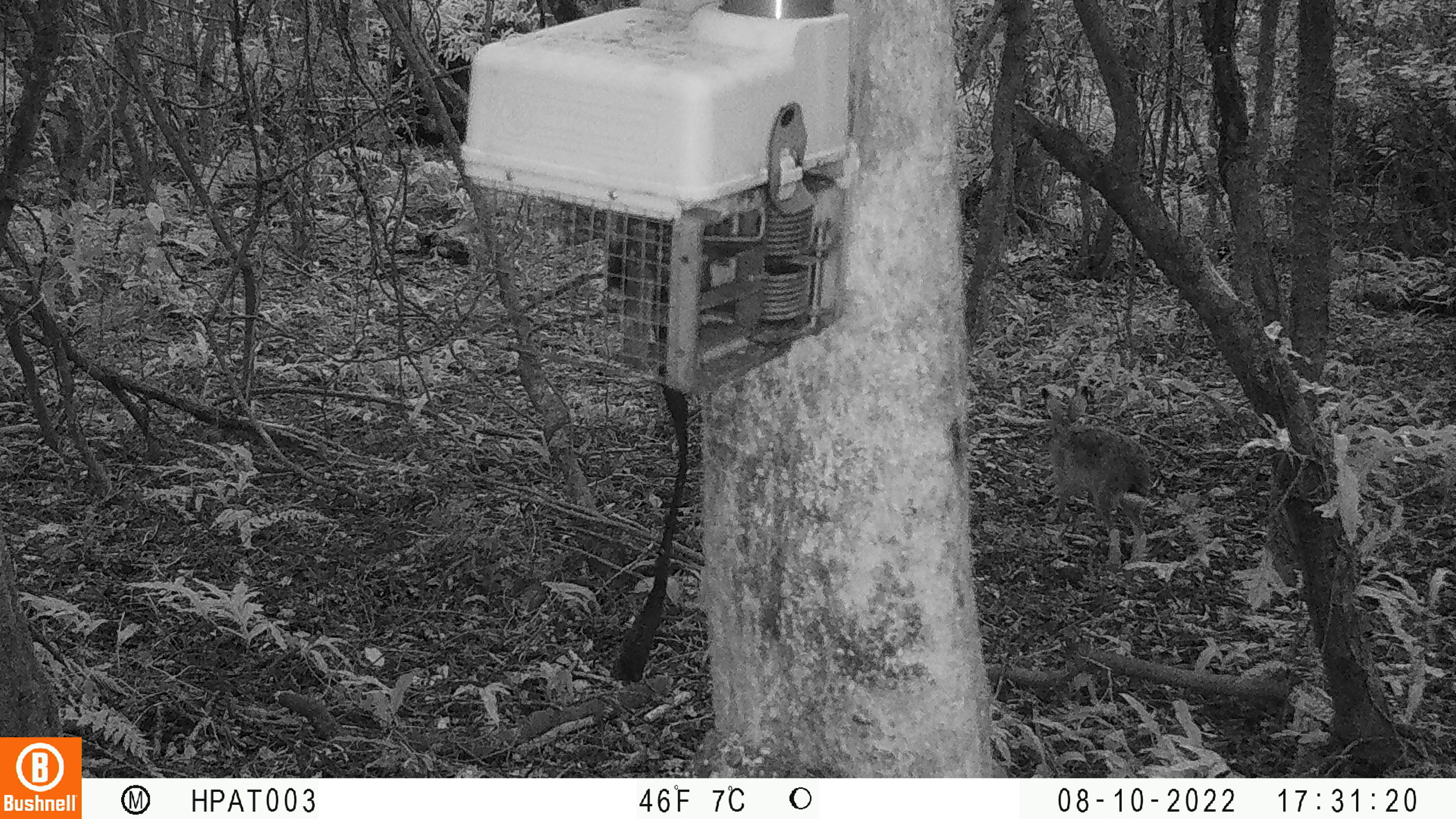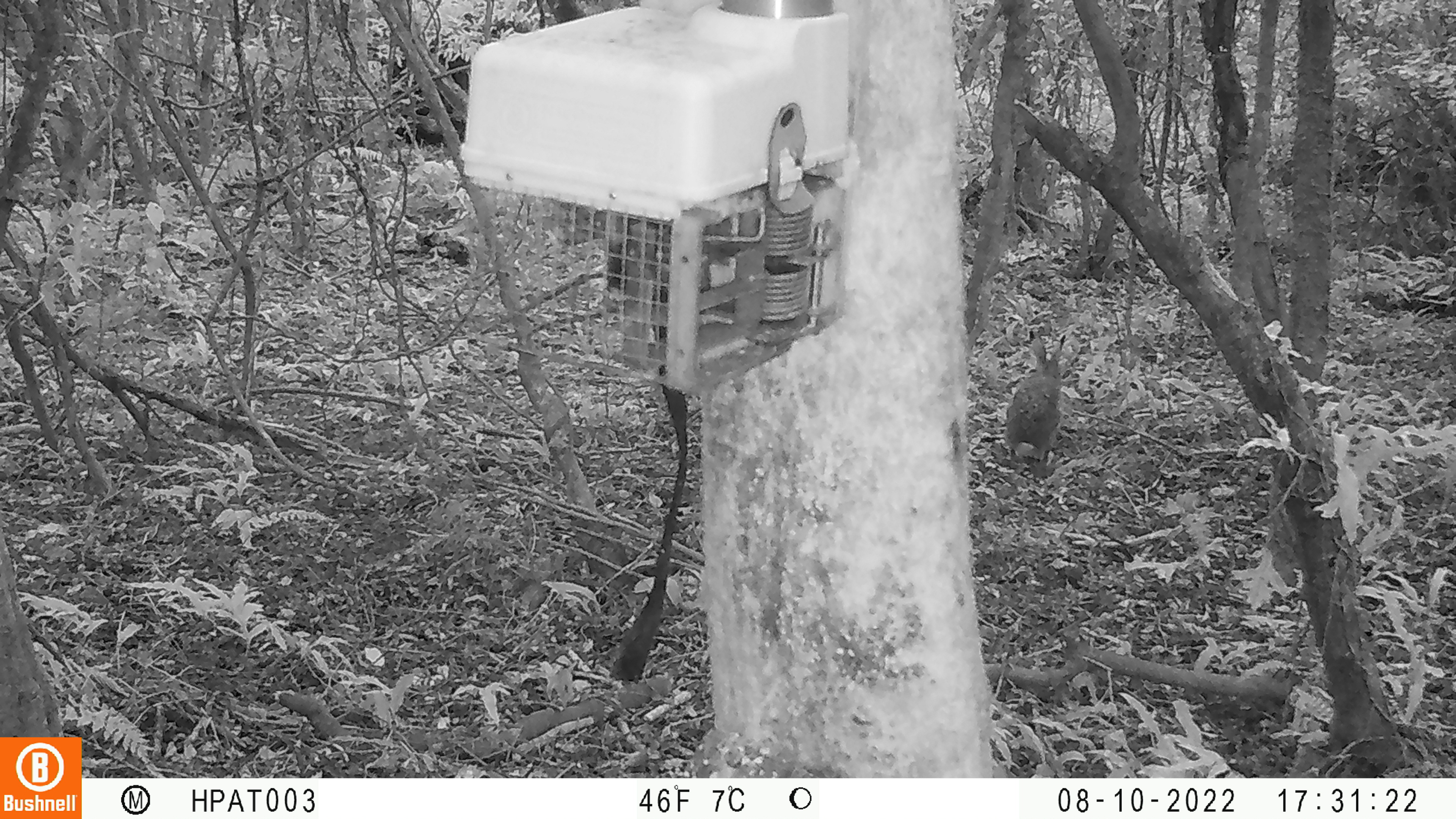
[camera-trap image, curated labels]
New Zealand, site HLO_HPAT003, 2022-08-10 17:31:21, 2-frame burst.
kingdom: Animalia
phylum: Chordata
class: Mammalia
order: Lagomorpha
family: Leporidae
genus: Lepus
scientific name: Lepus europaeus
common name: brown hare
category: hare